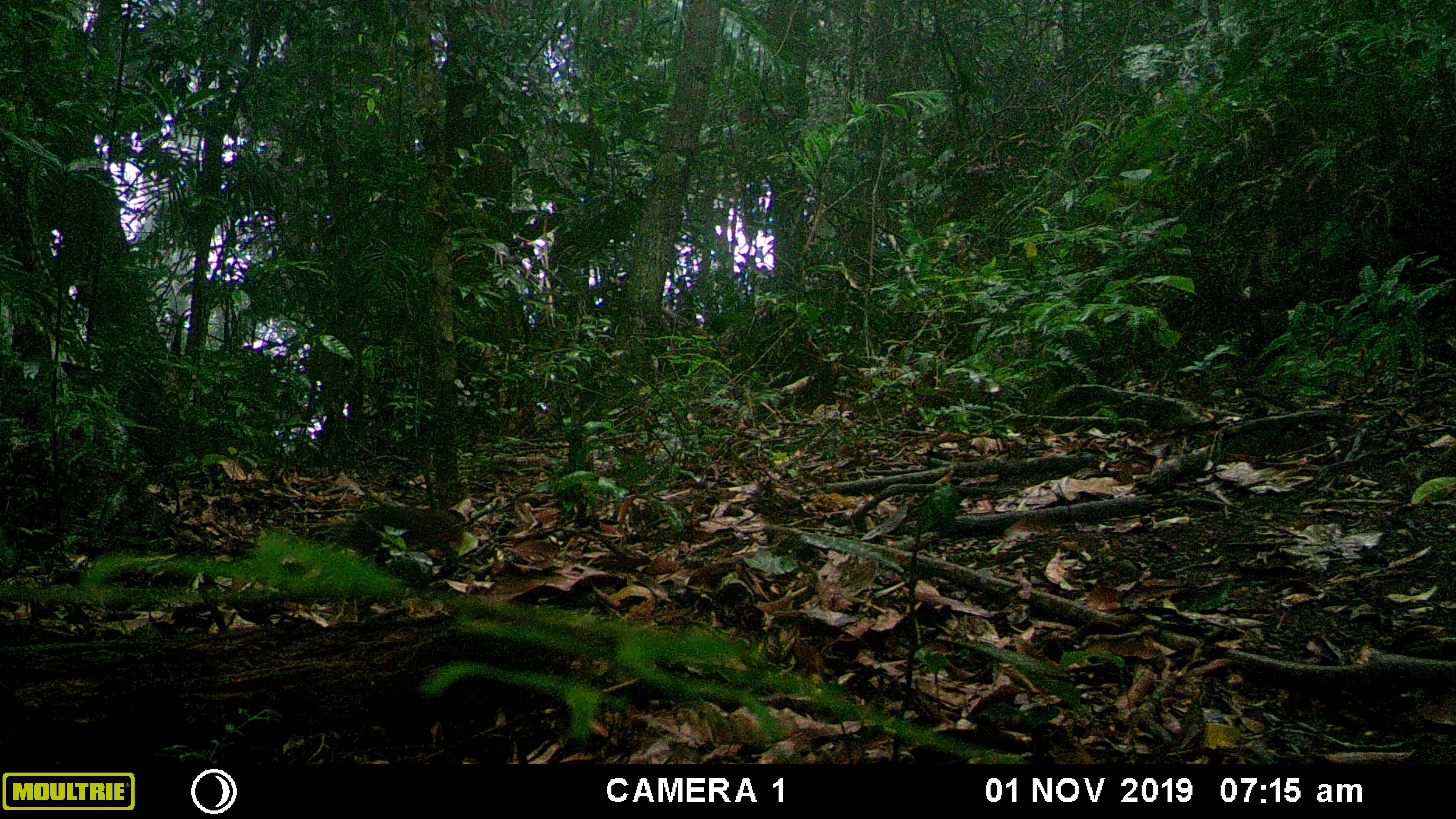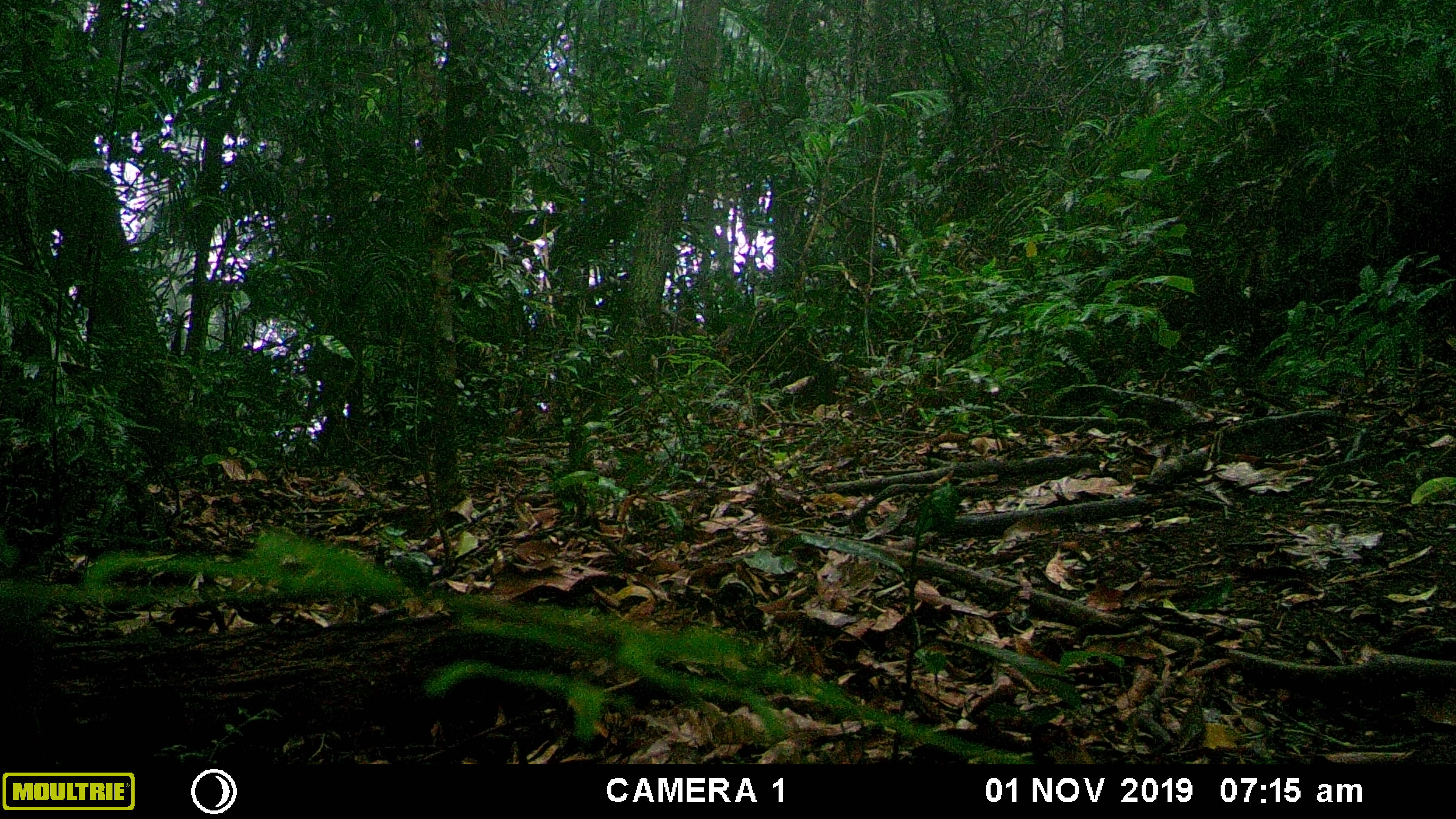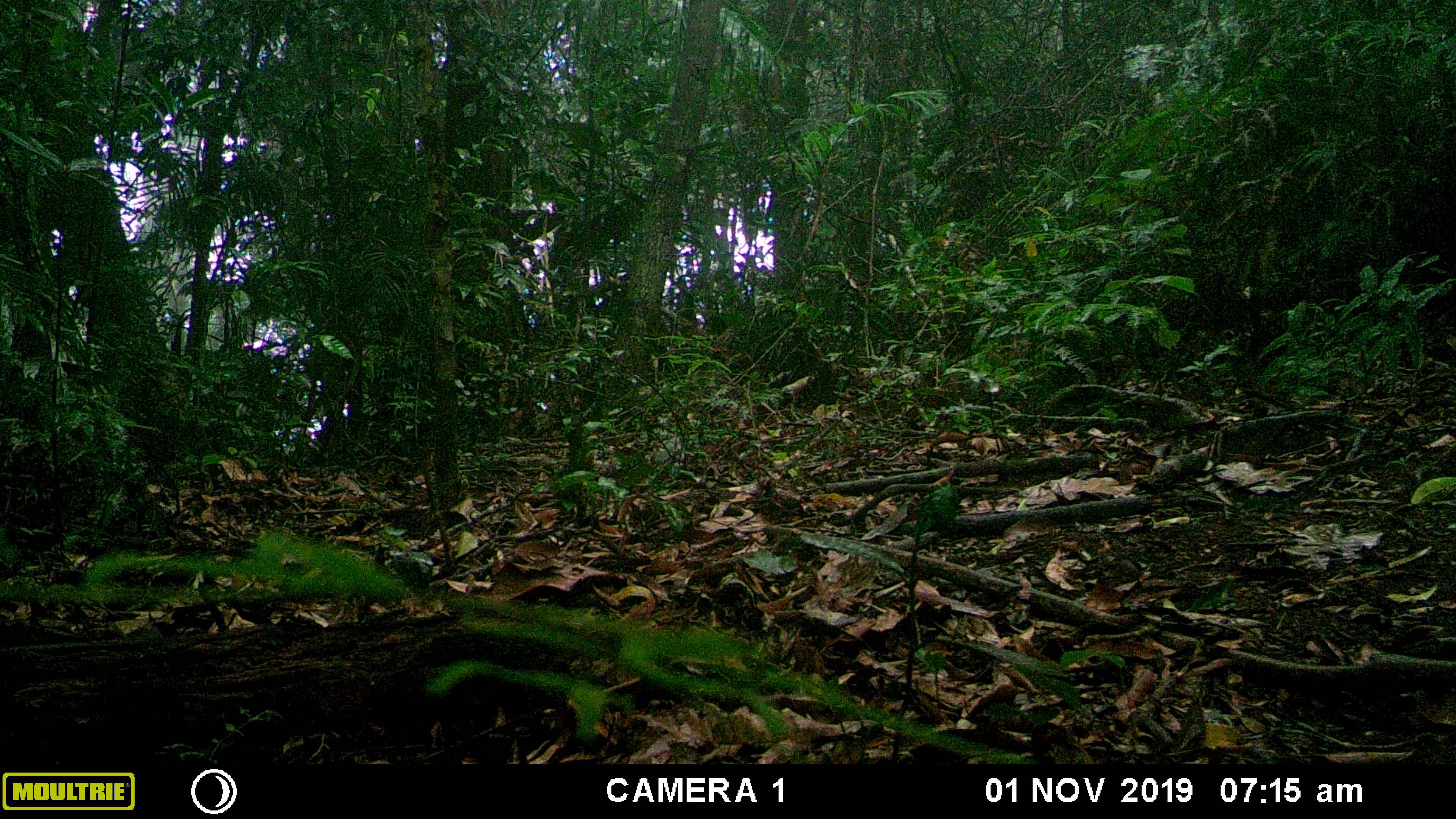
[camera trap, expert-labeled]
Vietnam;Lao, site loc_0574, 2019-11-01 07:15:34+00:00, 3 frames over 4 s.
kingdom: Animalia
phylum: Chordata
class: Mammalia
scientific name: Mammalia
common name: mammal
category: unidentified small mammal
Unidentified small mammal (mammal) (Mammalia). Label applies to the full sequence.